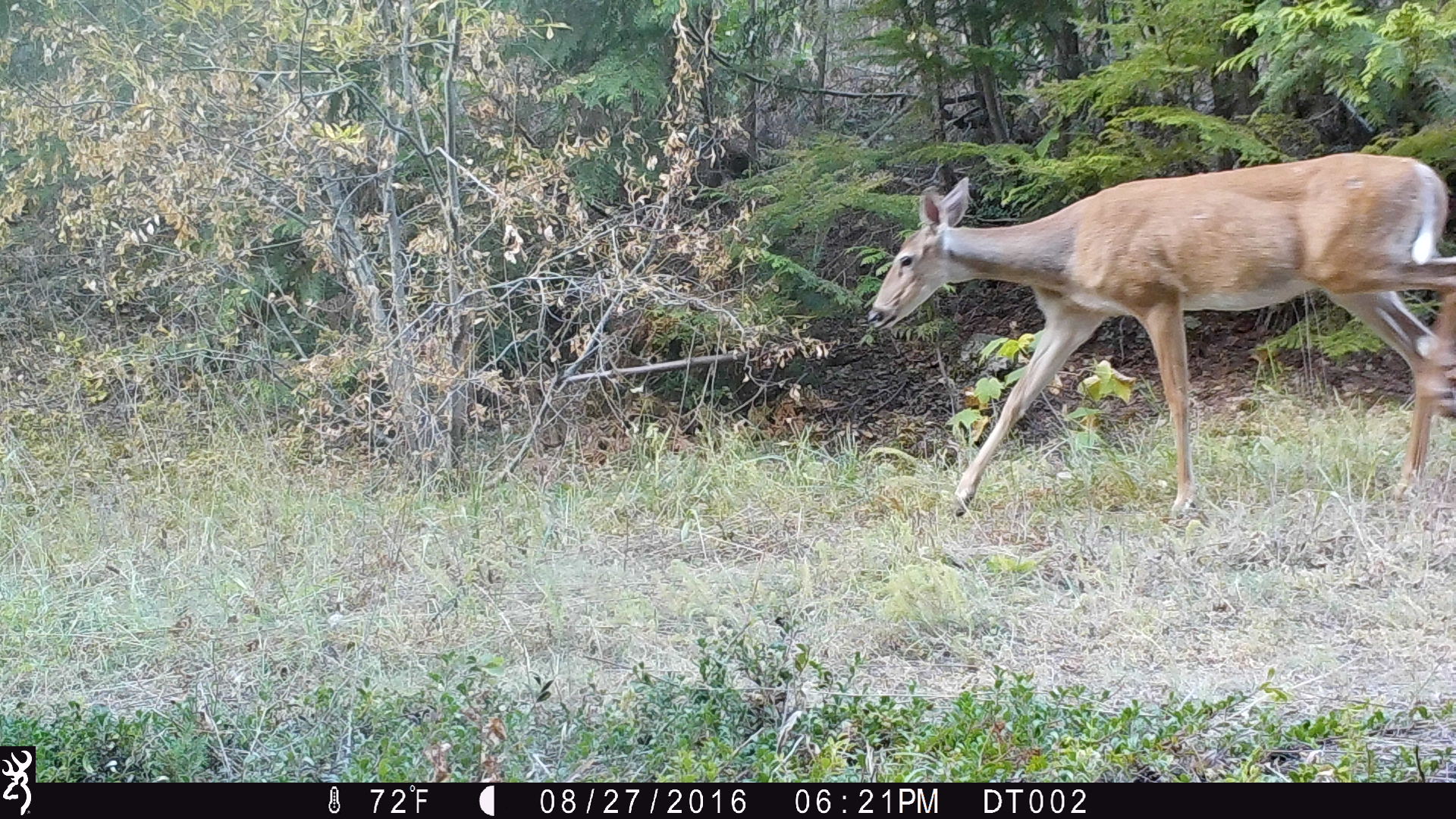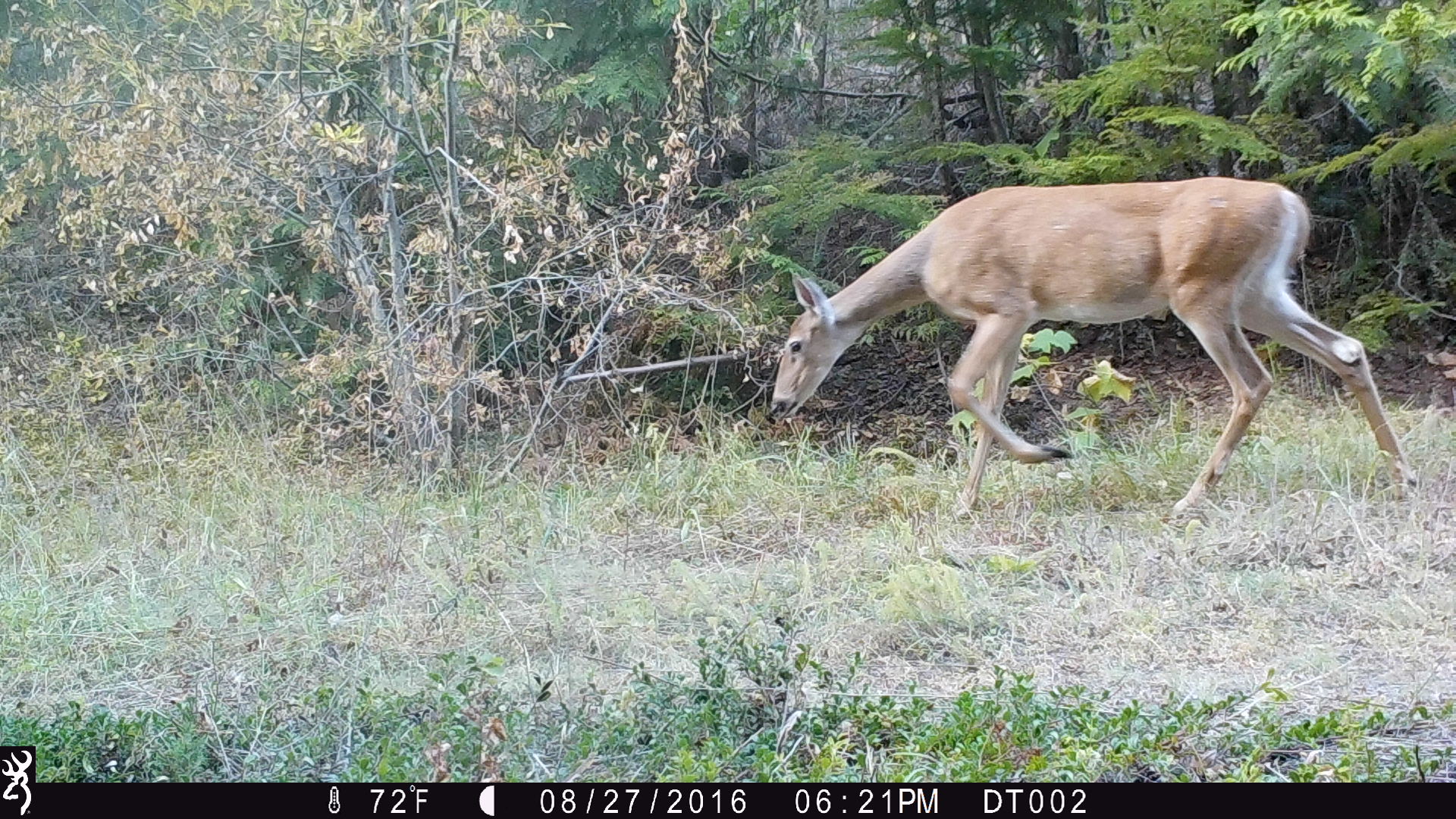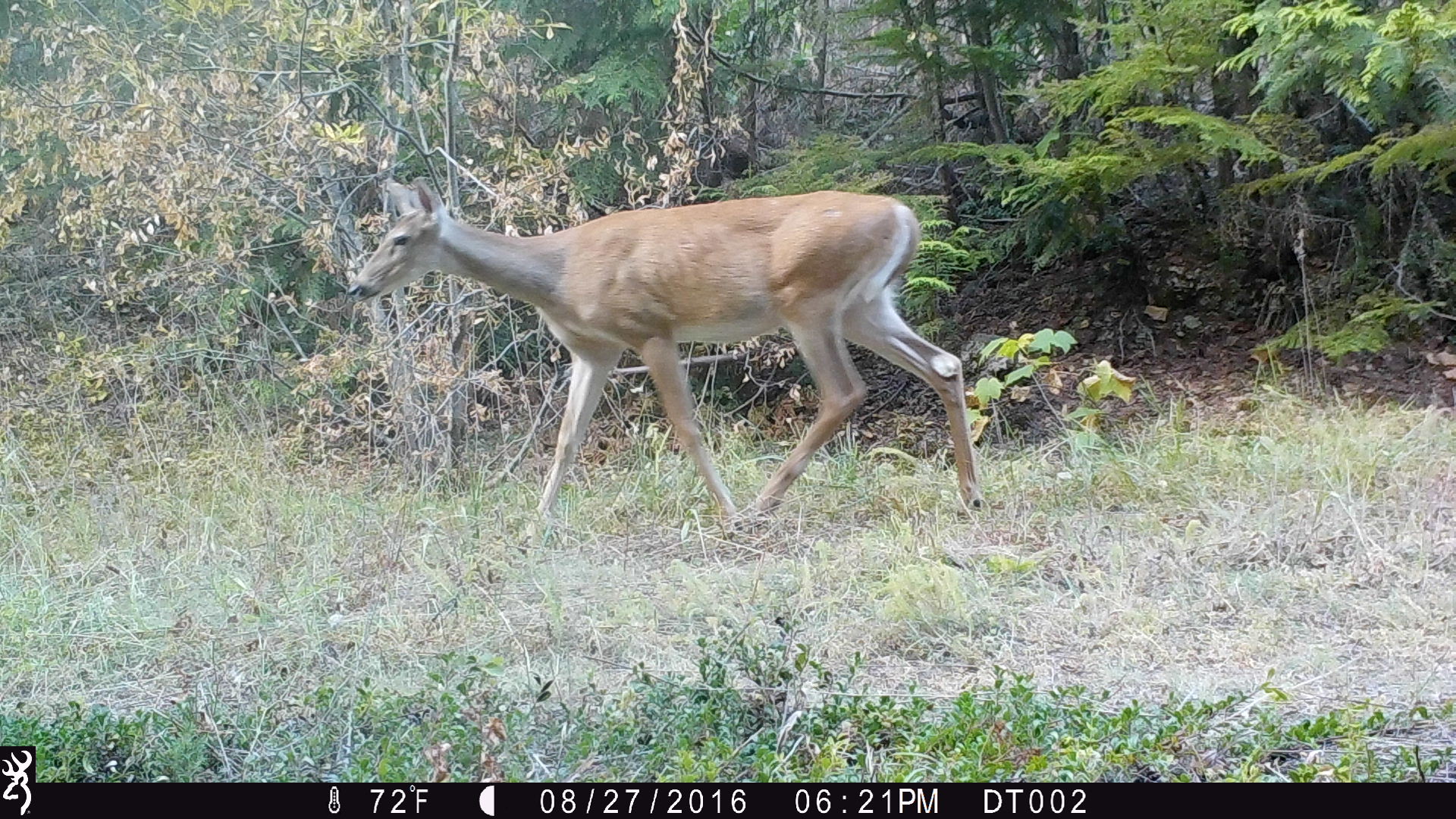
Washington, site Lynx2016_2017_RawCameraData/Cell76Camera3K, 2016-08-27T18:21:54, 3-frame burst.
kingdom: Animalia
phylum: Chordata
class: Mammalia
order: Artiodactyla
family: Cervidae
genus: Odocoileus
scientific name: Odocoileus virginianus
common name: white-tailed deer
Odocoileus virginianus (white-tailed deer). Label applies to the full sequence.